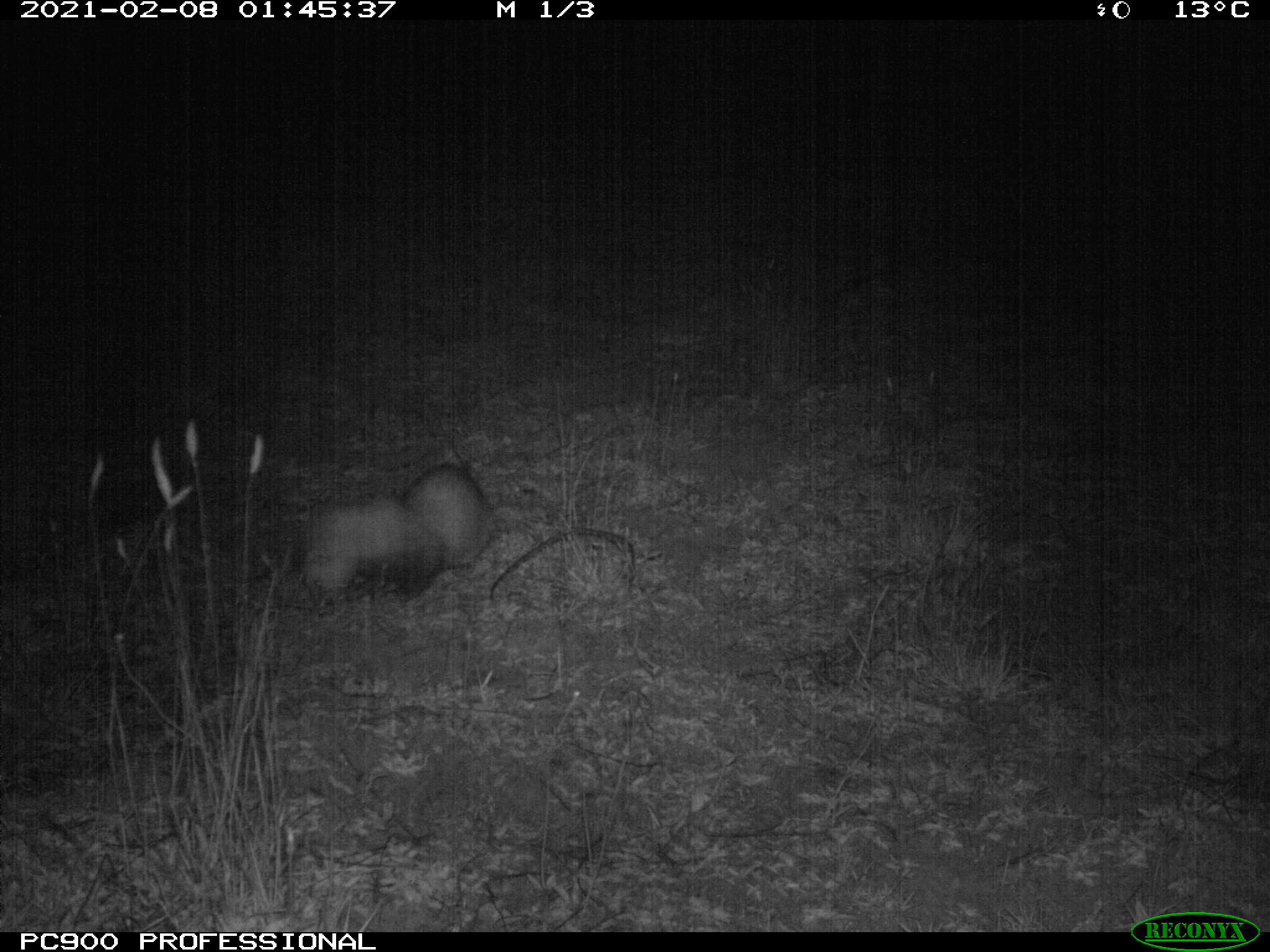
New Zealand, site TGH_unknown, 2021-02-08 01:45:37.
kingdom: Animalia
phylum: Chordata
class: Mammalia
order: Carnivora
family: Mustelidae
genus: Mustela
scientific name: Mustela furo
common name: ferret